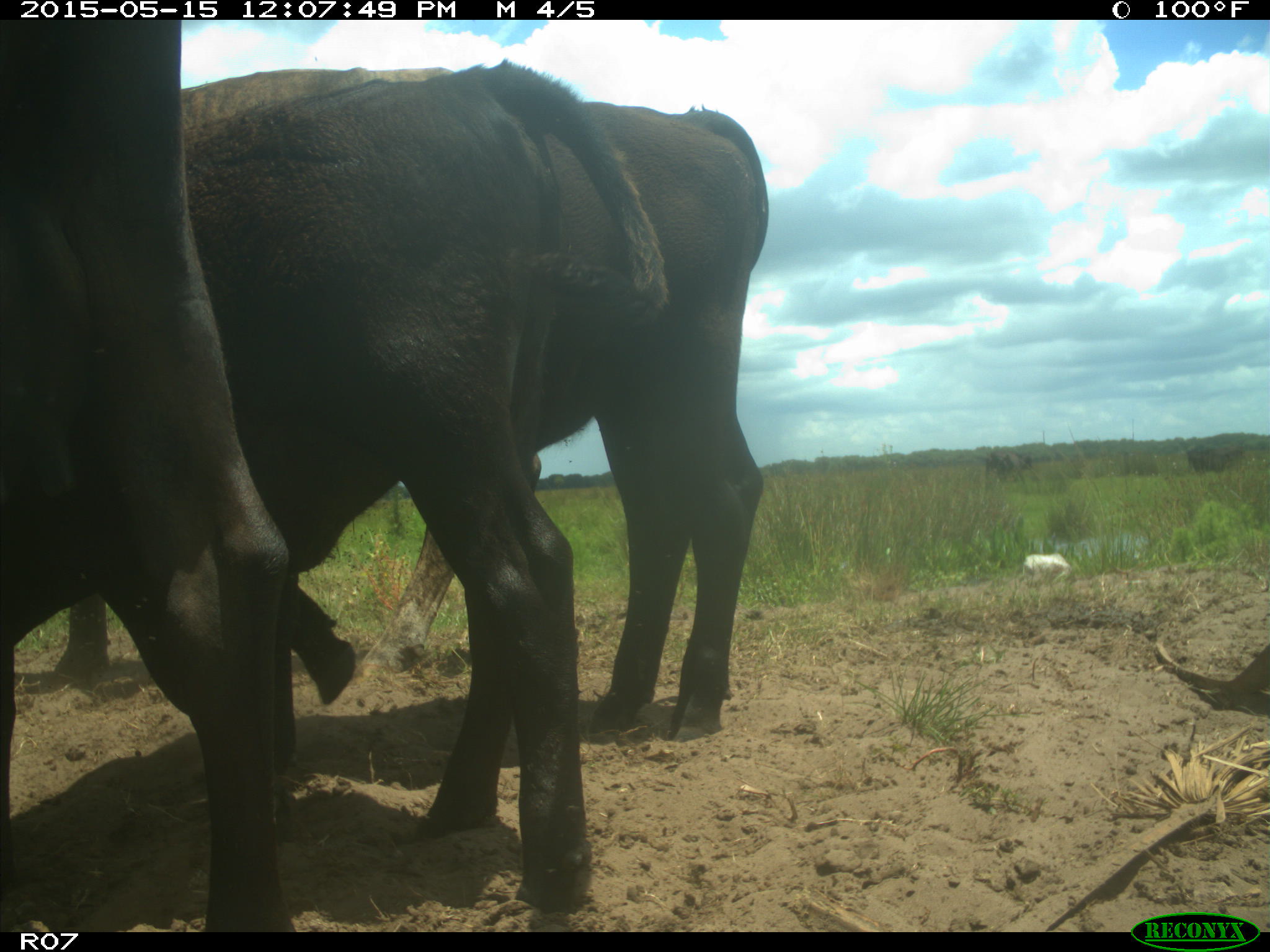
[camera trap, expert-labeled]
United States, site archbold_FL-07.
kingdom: Animalia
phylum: Chordata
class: Mammalia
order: Artiodactyla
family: Bovidae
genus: Bos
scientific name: Bos taurus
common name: domestic cow